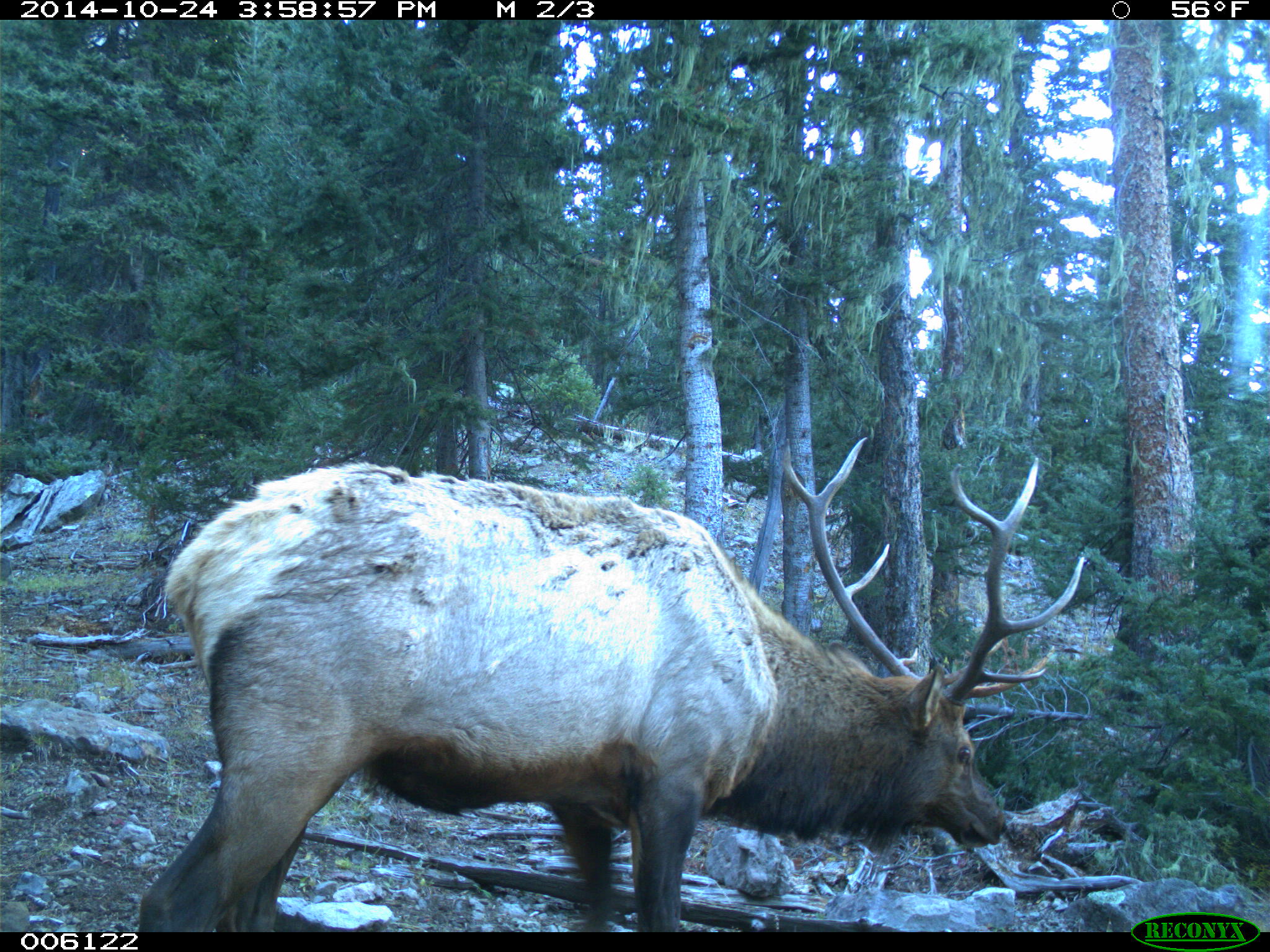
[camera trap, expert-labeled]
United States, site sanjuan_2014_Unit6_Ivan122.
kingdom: Animalia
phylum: Chordata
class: Mammalia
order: Artiodactyla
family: Cervidae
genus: Cervus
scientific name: Cervus elaphus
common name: red deer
Cervus elaphus (red deer).